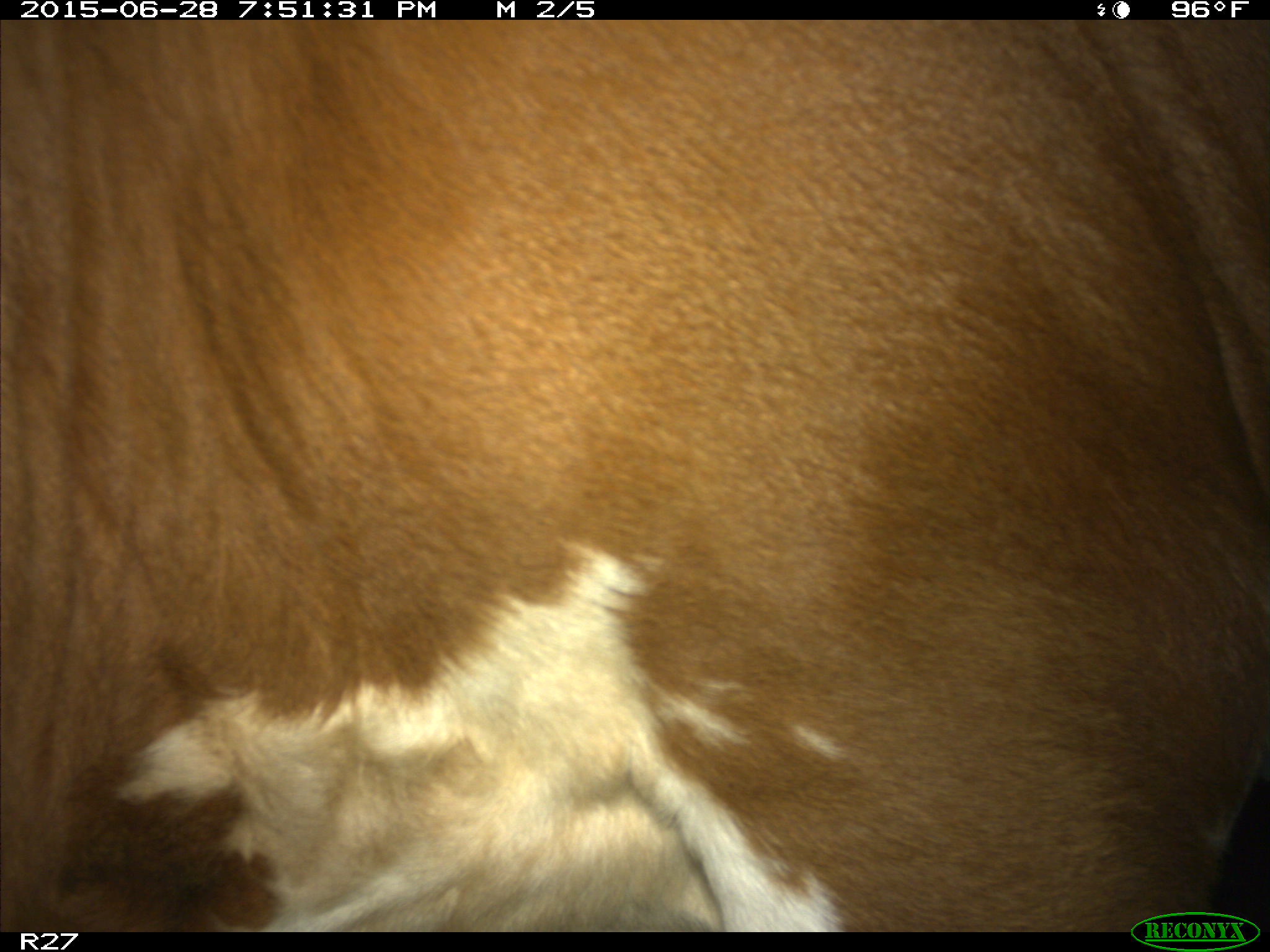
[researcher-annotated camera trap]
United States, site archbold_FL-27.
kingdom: Animalia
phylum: Chordata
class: Mammalia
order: Artiodactyla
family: Bovidae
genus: Bos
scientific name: Bos taurus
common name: domestic cow